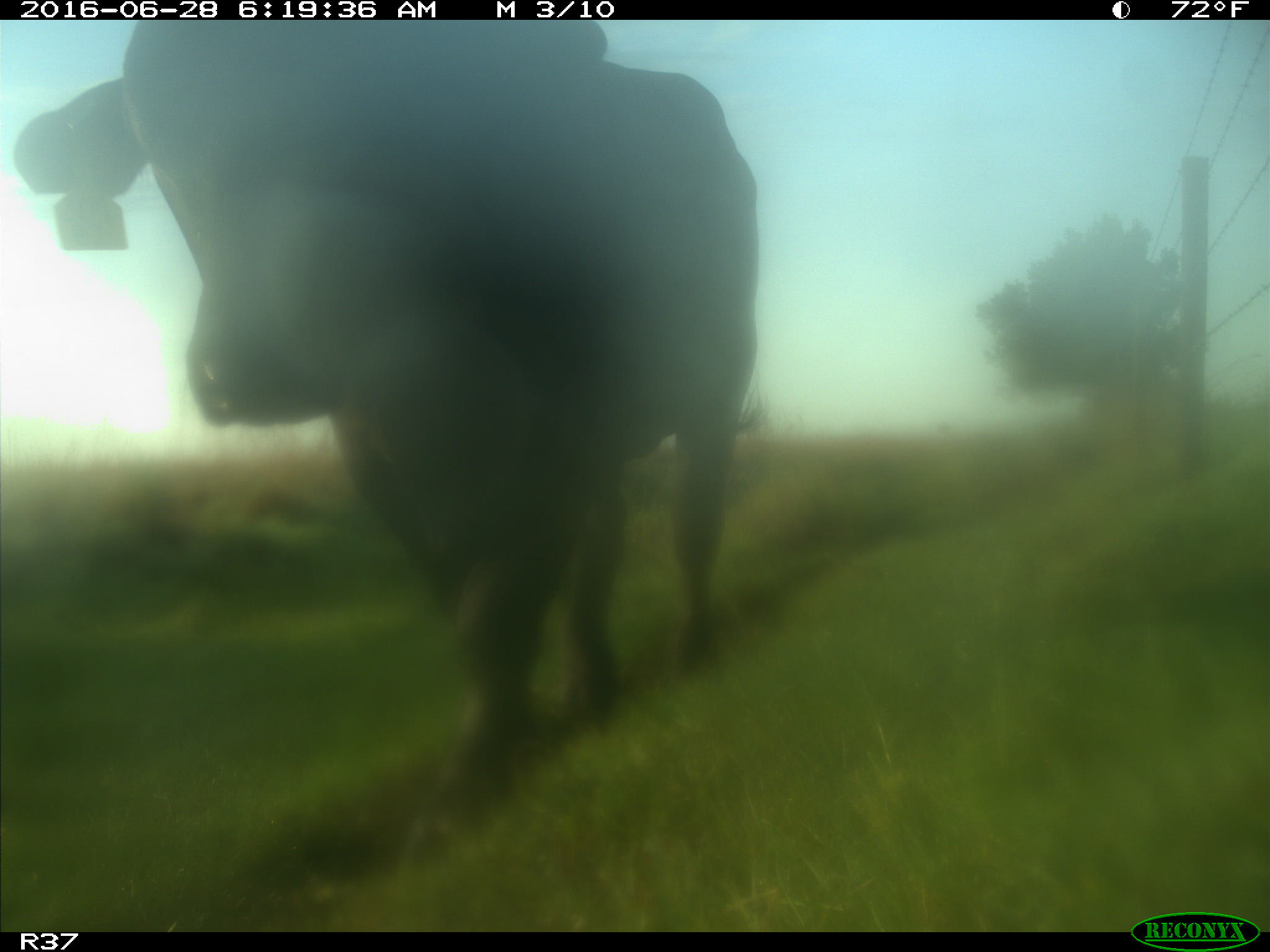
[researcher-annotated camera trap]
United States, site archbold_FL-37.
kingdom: Animalia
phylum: Chordata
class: Mammalia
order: Artiodactyla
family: Bovidae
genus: Bos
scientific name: Bos taurus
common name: domestic cow